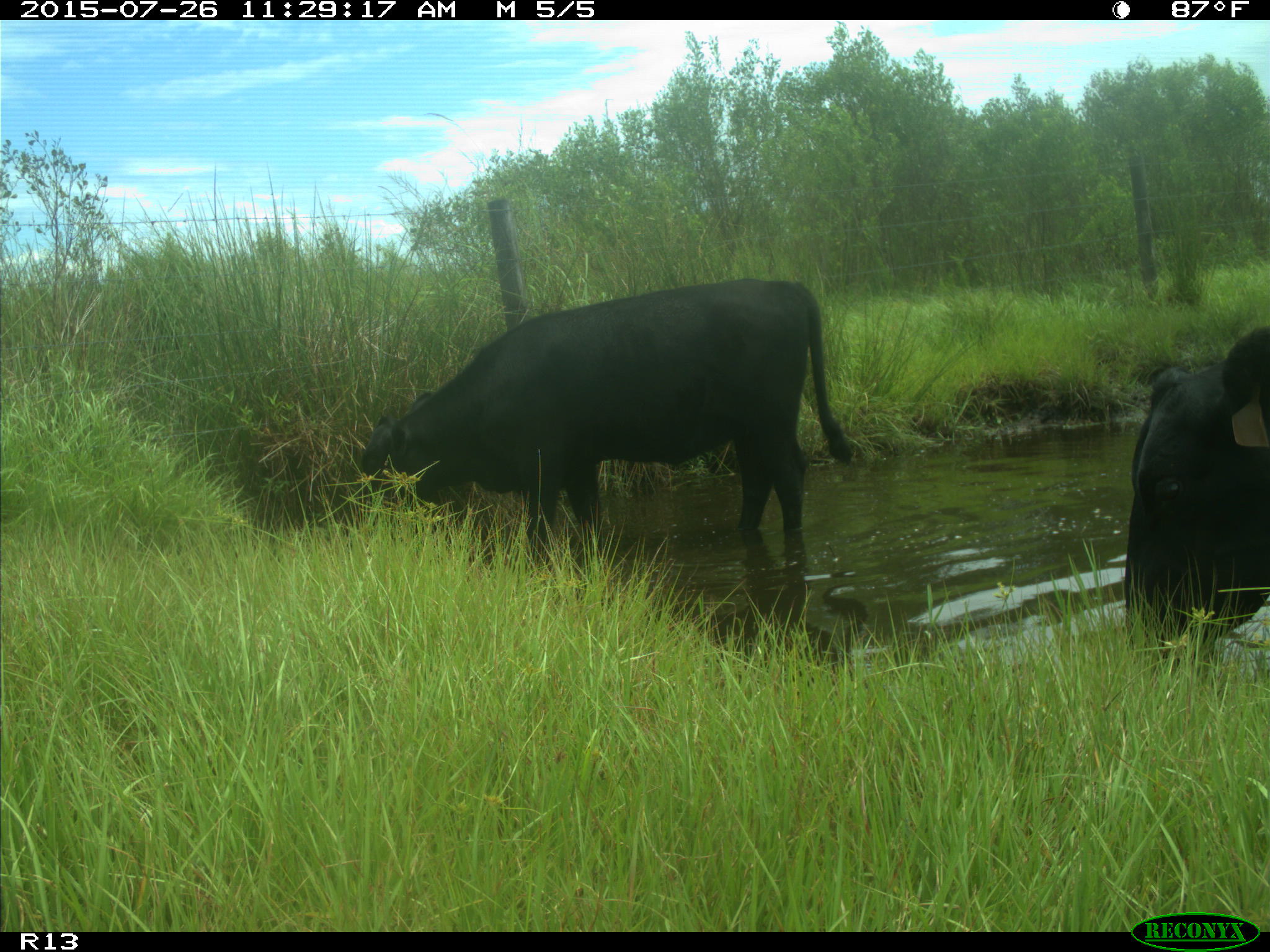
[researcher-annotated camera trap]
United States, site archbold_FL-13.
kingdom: Animalia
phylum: Chordata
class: Mammalia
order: Artiodactyla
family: Bovidae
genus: Bos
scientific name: Bos taurus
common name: domestic cow